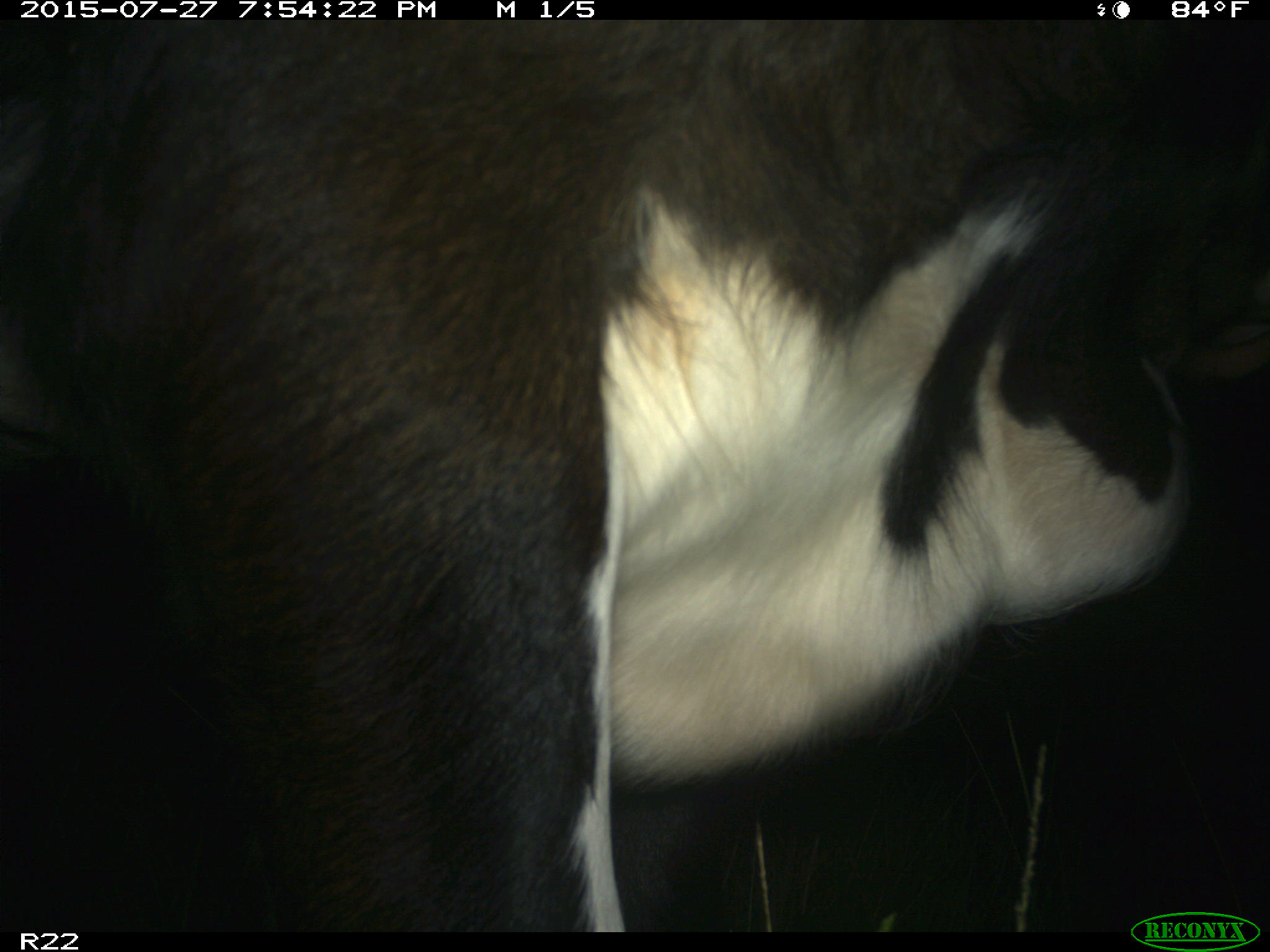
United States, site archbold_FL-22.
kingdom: Animalia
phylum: Chordata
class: Mammalia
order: Artiodactyla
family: Bovidae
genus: Bos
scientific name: Bos taurus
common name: domestic cow